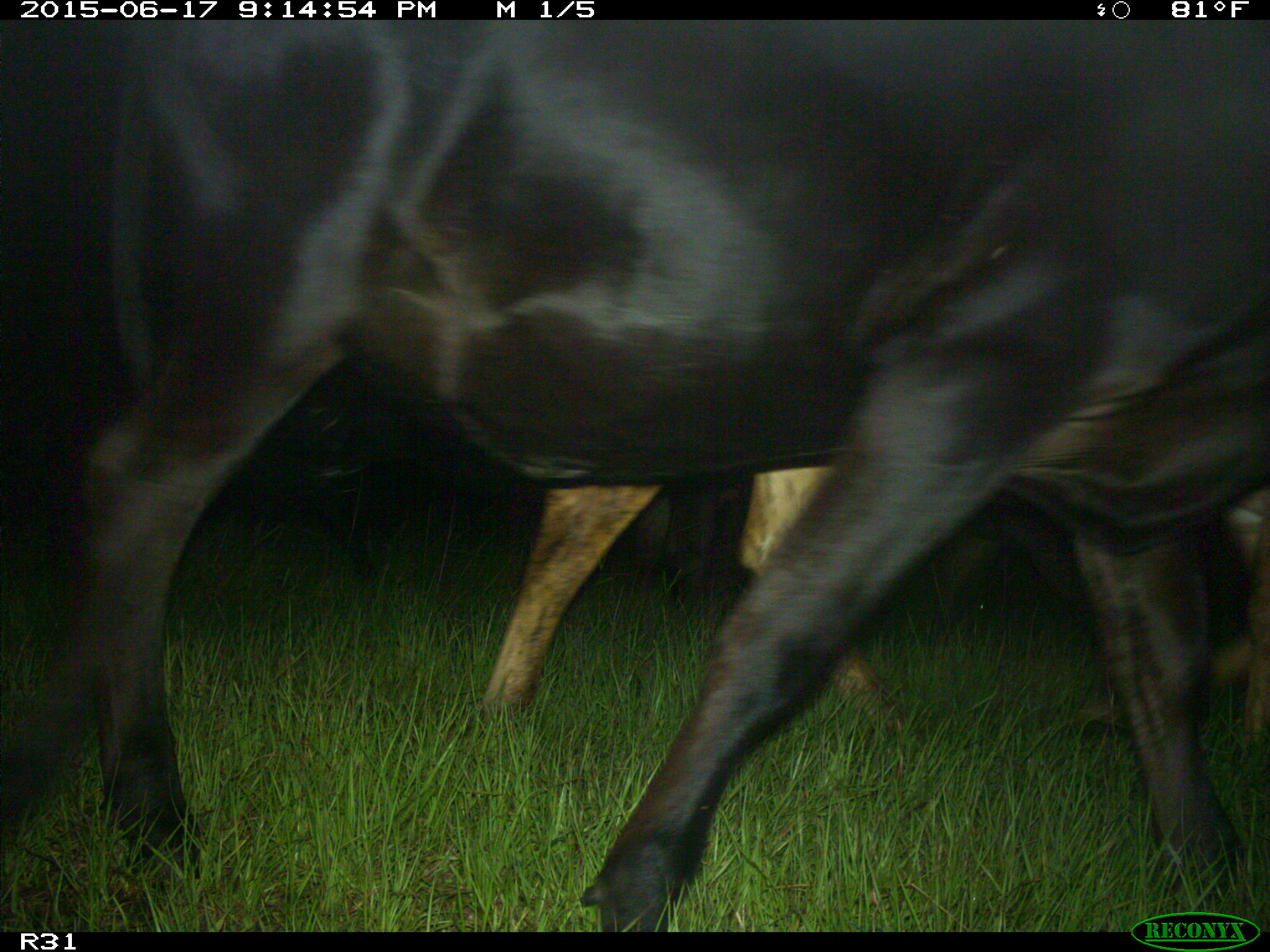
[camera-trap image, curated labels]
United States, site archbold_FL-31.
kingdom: Animalia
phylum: Chordata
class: Mammalia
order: Artiodactyla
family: Bovidae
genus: Bos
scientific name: Bos taurus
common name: domestic cow